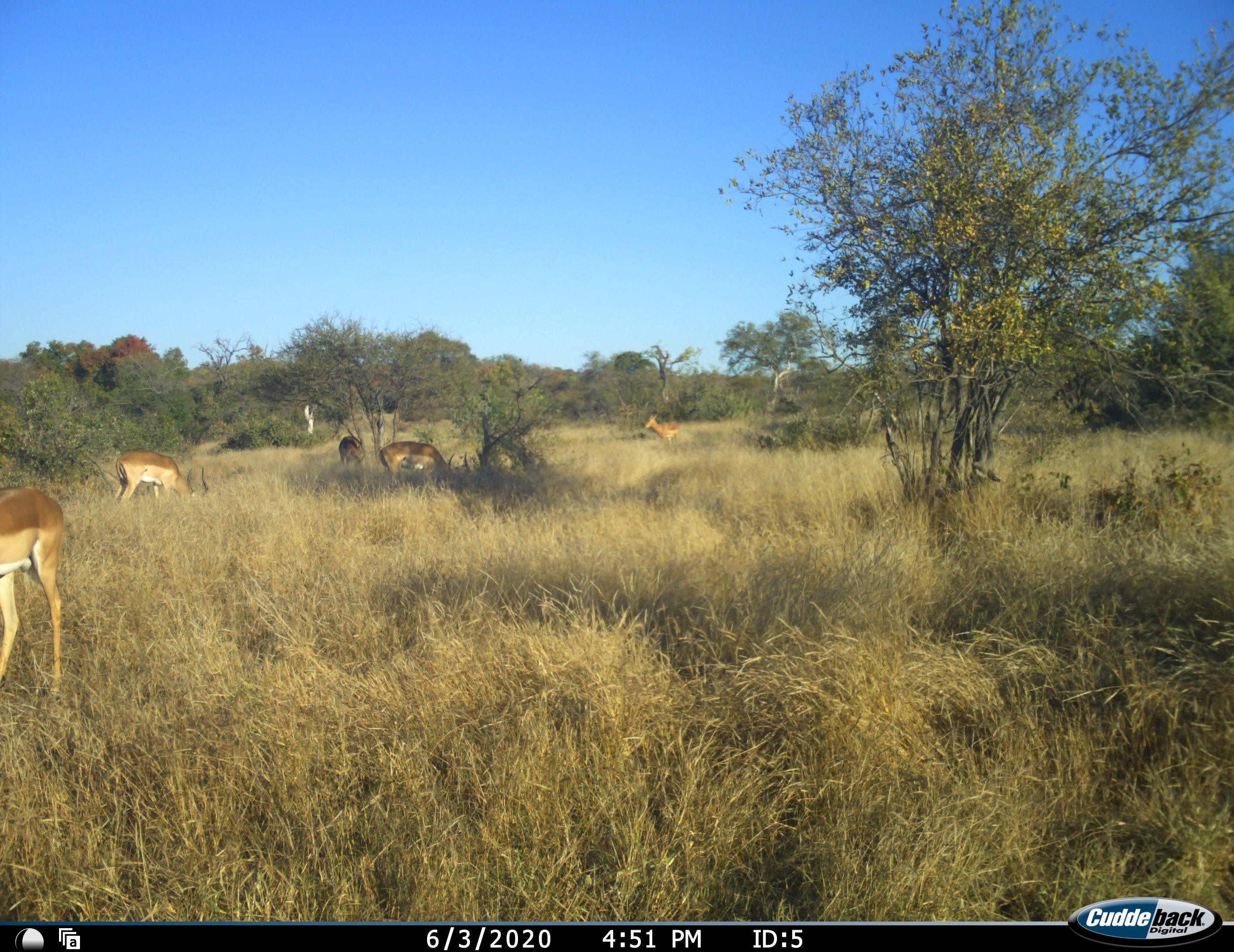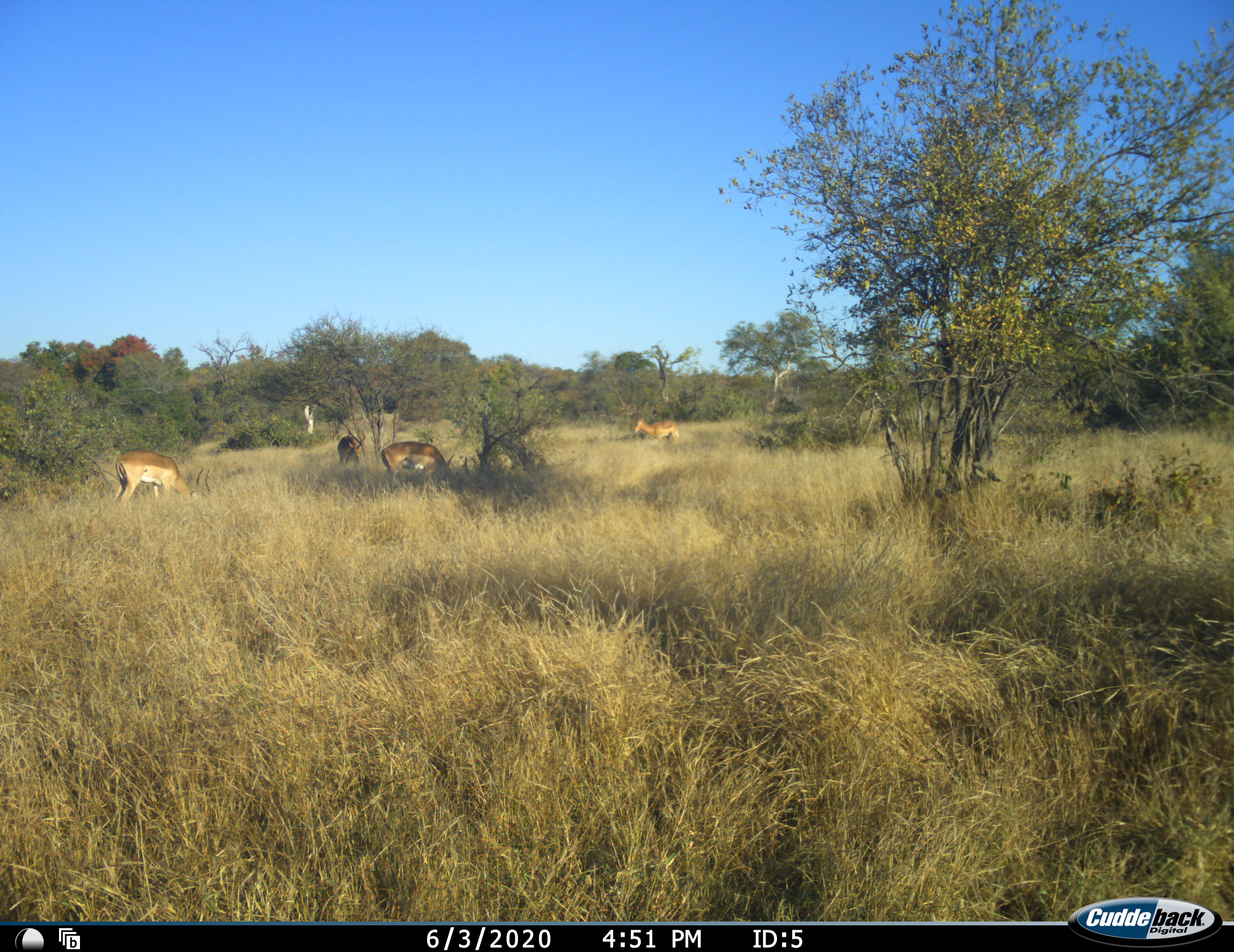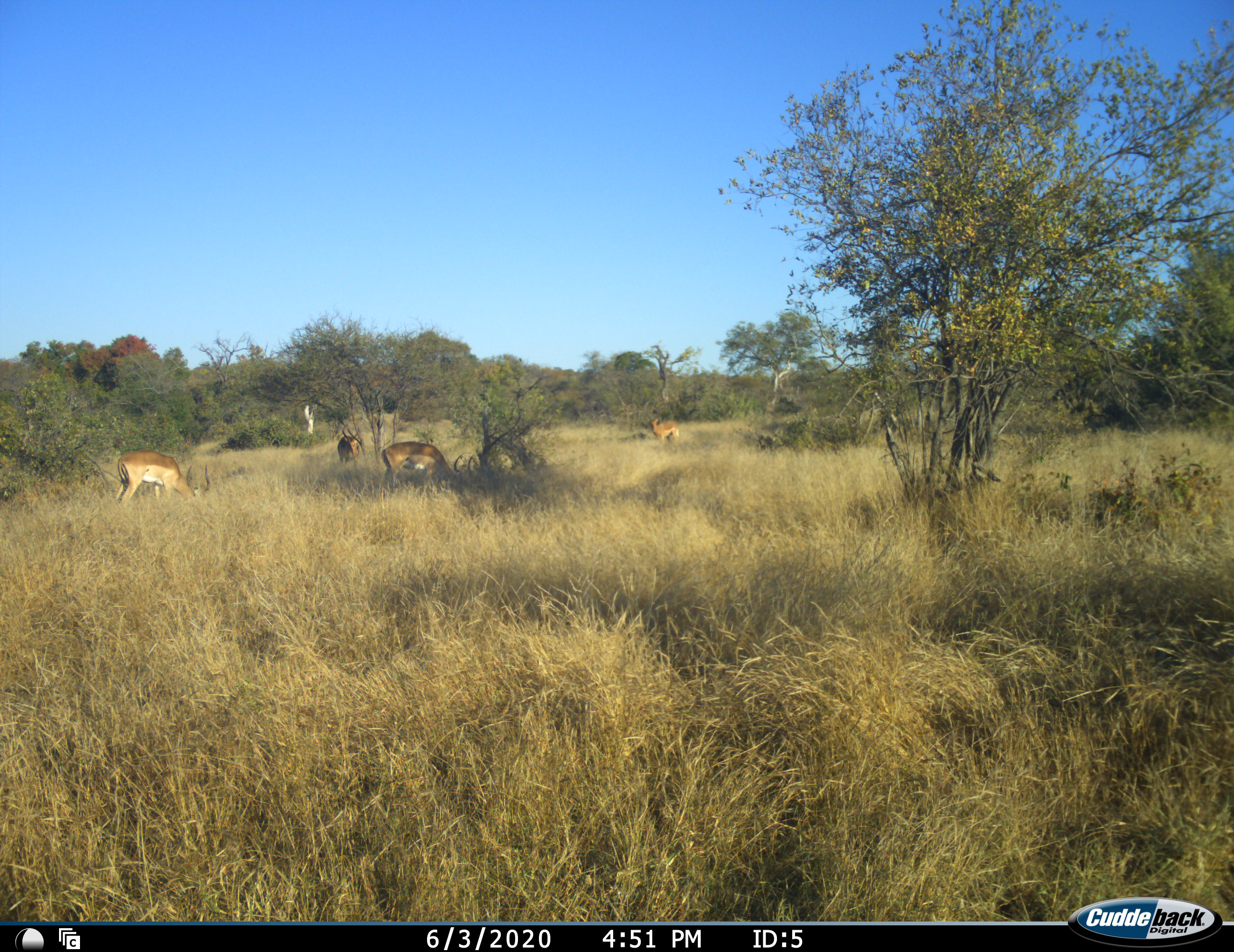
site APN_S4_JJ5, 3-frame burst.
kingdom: Animalia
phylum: Chordata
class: Mammalia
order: Artiodactyla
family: Bovidae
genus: Aepyceros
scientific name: Aepyceros melampus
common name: impala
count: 5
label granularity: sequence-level